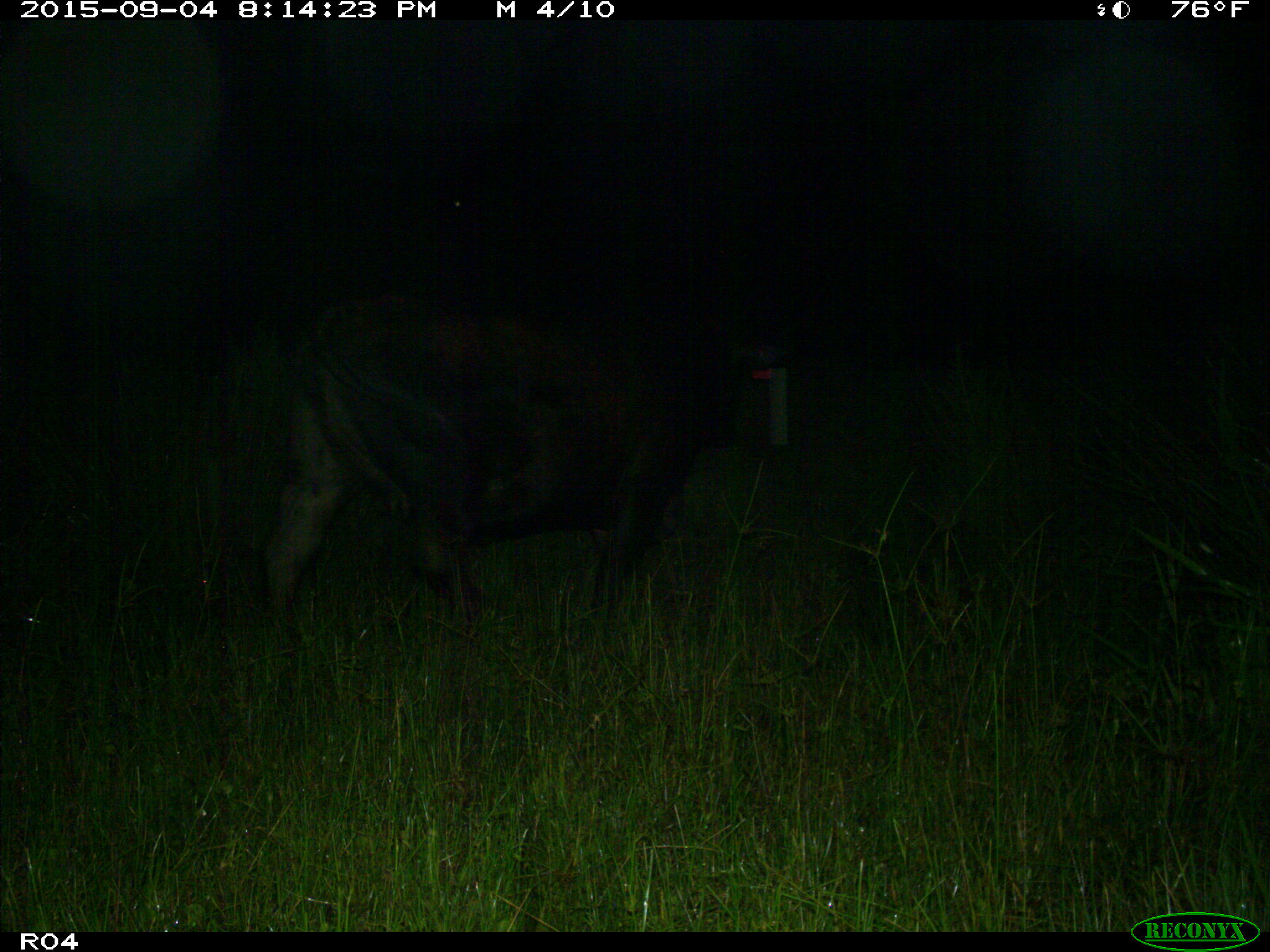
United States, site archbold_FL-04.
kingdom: Animalia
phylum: Chordata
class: Mammalia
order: Artiodactyla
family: Bovidae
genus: Bos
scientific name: Bos taurus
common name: domestic cow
Bos taurus (domestic cow).